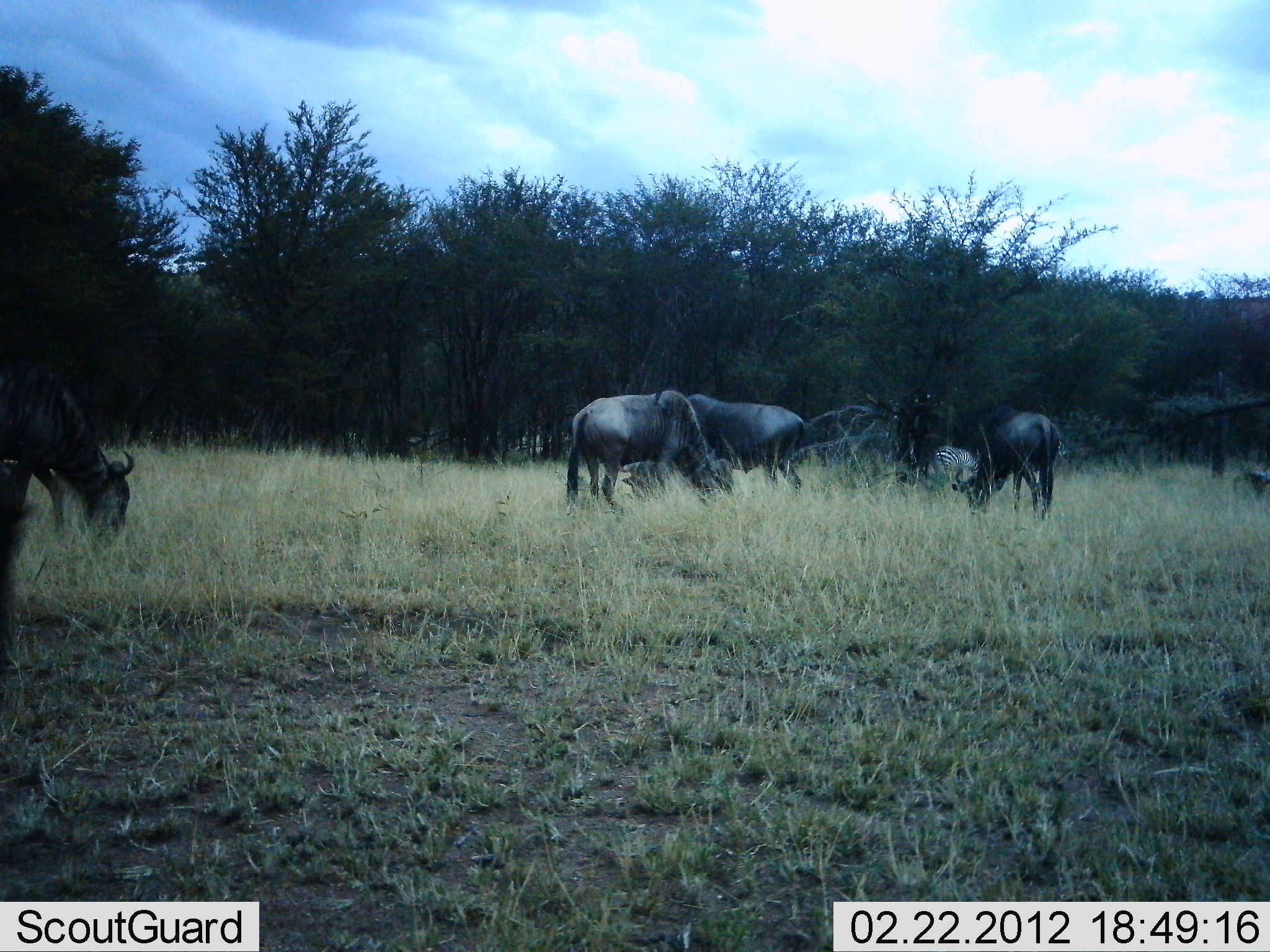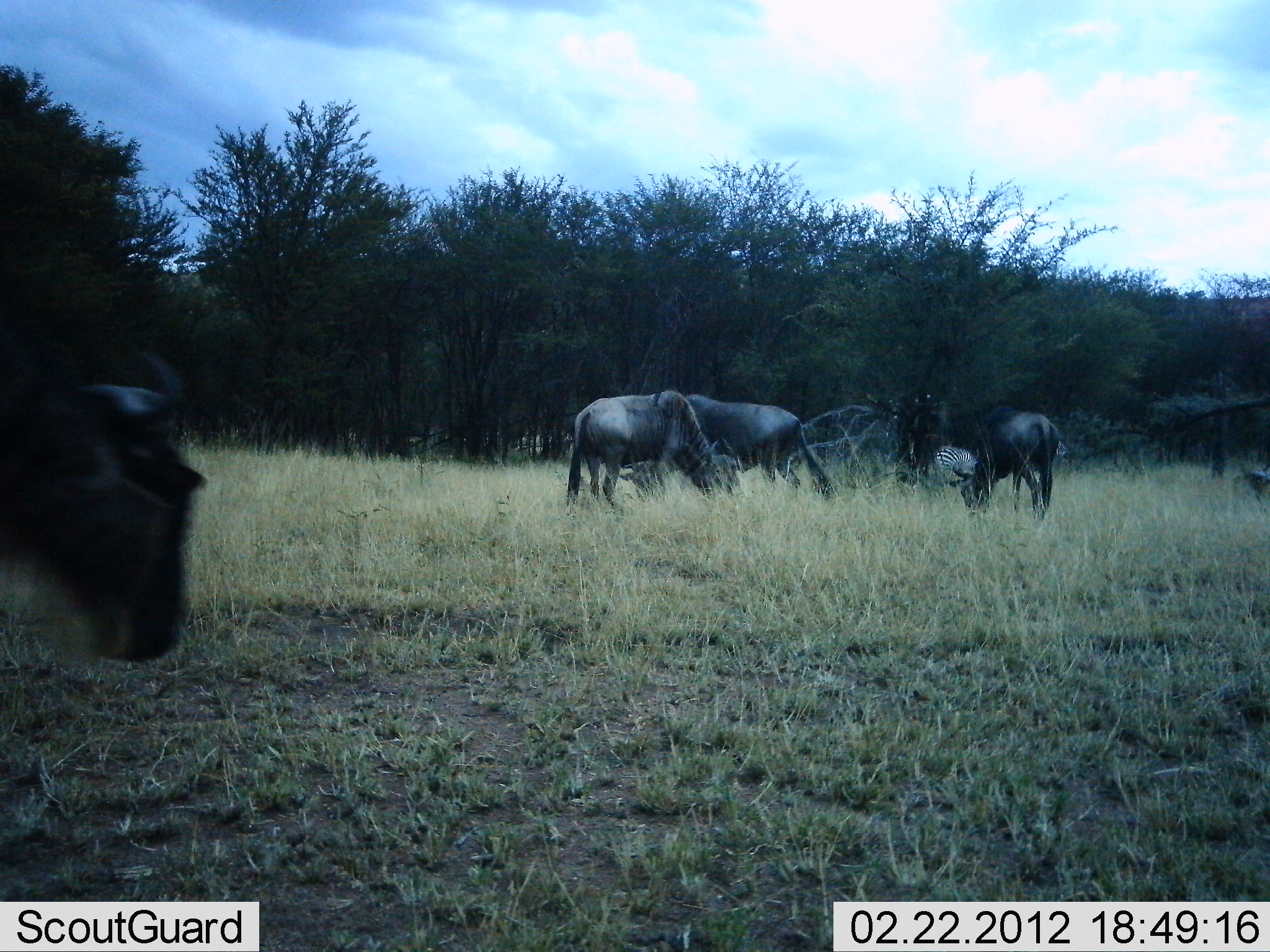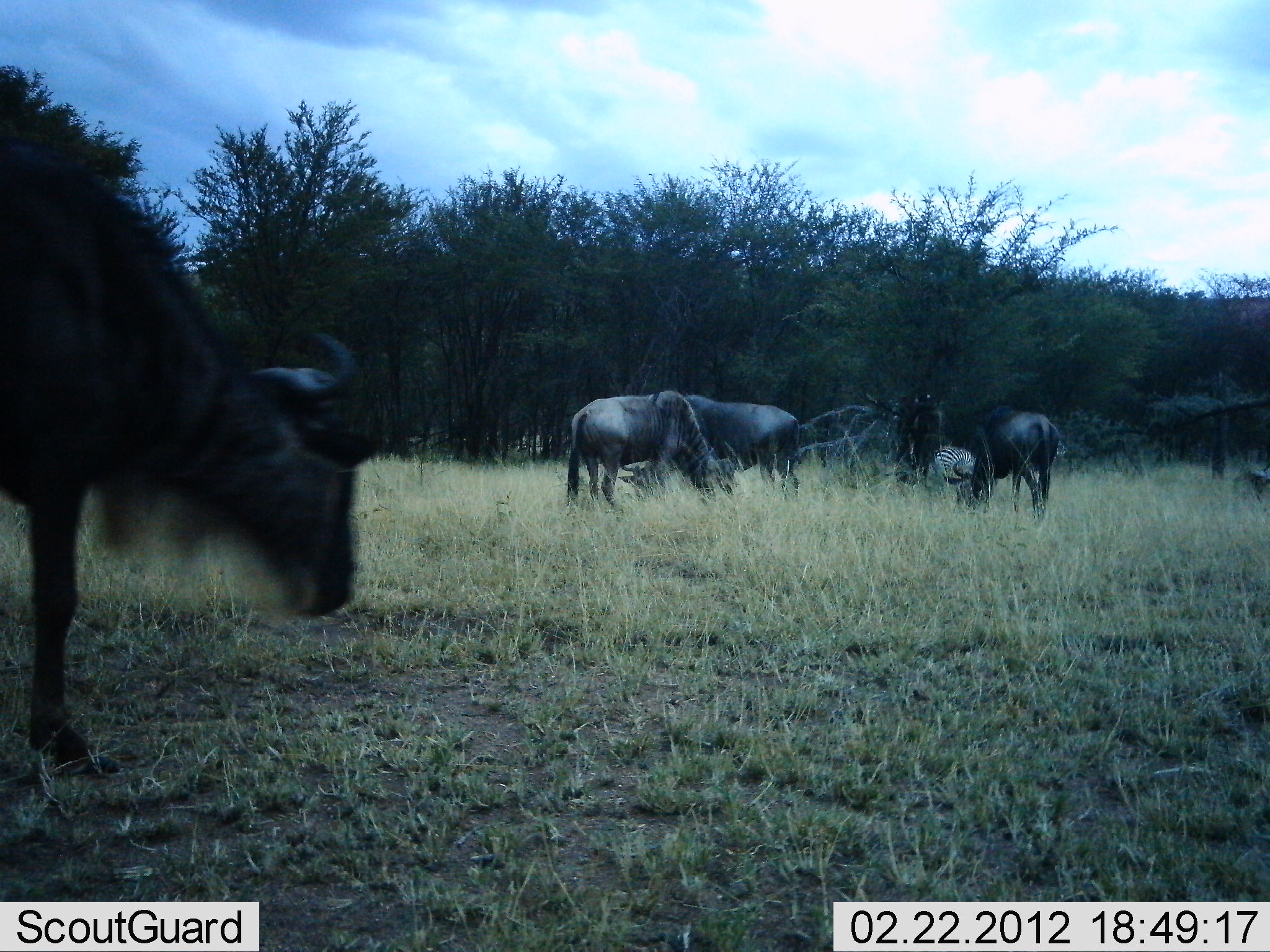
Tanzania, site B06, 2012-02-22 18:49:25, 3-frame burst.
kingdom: Animalia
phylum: Chordata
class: Mammalia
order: Artiodactyla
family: Bovidae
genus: Connochaetes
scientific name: Connochaetes taurinus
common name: blue wildebeest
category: wildebeest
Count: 5.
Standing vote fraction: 32%.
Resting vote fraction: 0%.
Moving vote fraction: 44%.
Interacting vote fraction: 0%.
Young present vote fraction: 0%.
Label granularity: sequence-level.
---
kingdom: Animalia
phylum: Chordata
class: Mammalia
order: Perissodactyla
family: Equidae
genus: Equus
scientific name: Equus quagga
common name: plains zebra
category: zebra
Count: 1.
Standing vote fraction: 21%.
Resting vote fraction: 0%.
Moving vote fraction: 14%.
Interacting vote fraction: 0%.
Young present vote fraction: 0%.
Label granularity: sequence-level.